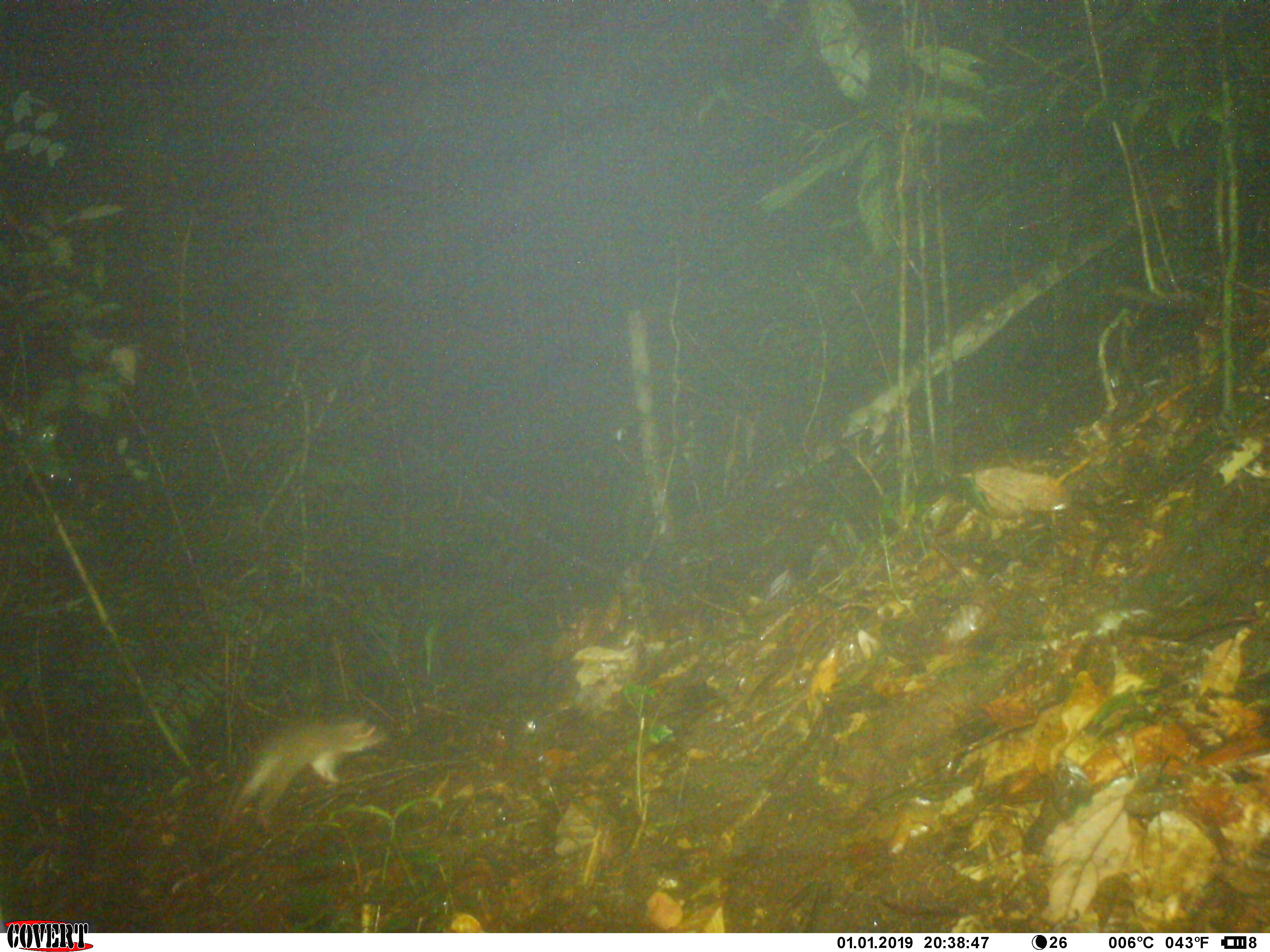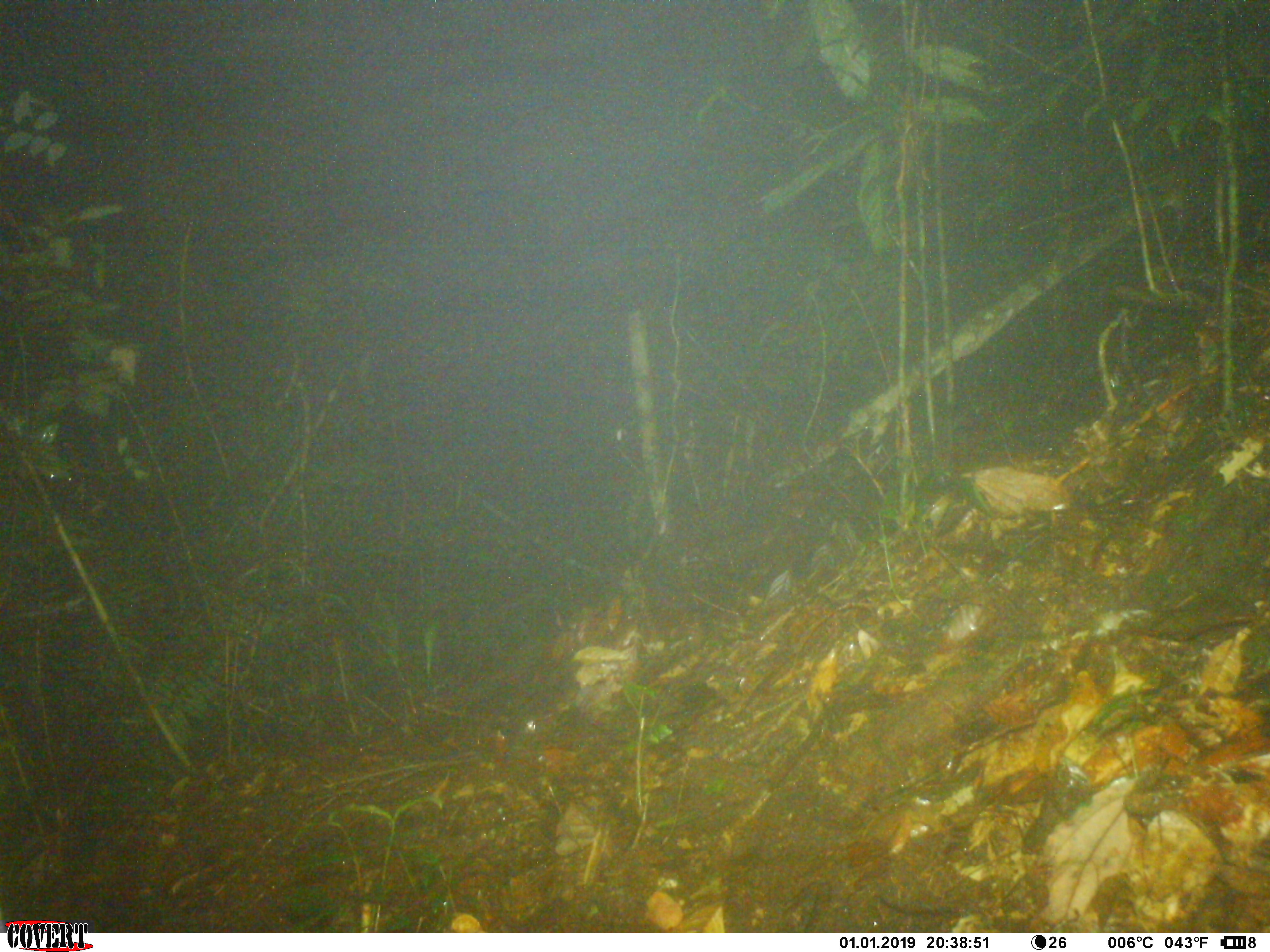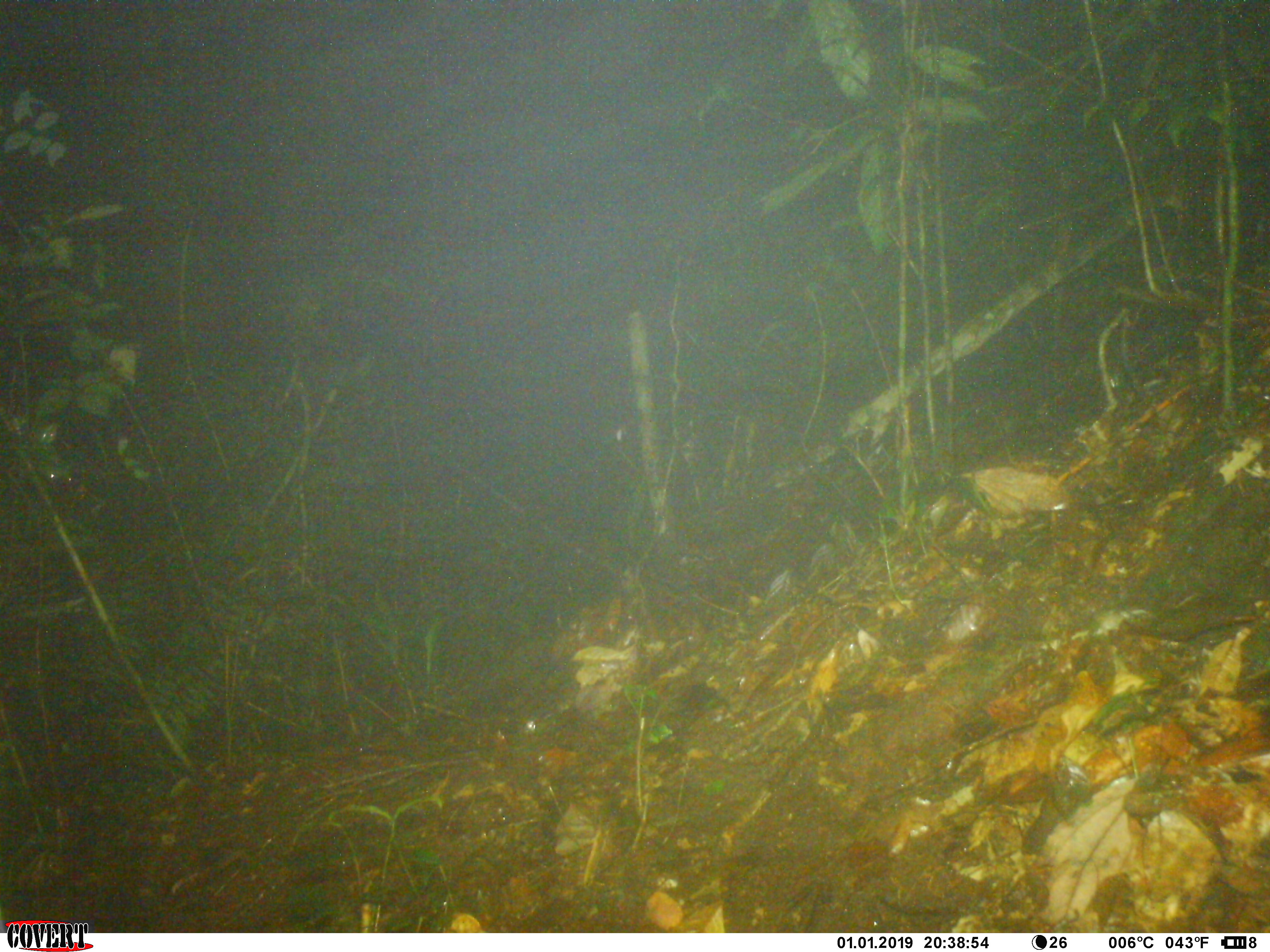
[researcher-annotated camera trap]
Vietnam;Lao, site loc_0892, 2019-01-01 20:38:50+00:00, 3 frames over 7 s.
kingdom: Animalia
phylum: Chordata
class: Mammalia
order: Rodentia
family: Muridae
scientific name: Muridae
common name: old-world mice and rats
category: unidentified murid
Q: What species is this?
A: Unidentified murid (old-world mice and rats) (Muridae).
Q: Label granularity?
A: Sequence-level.